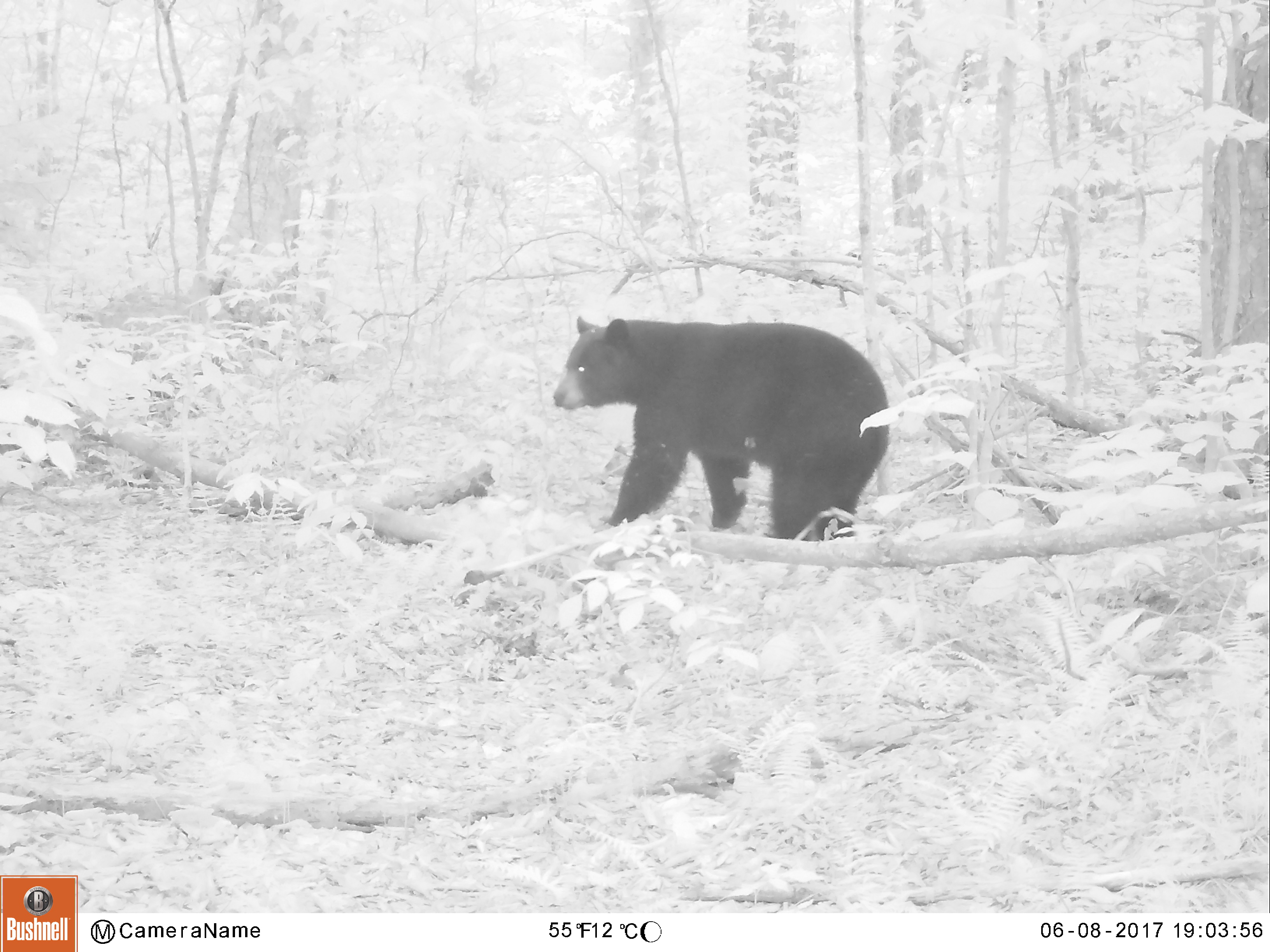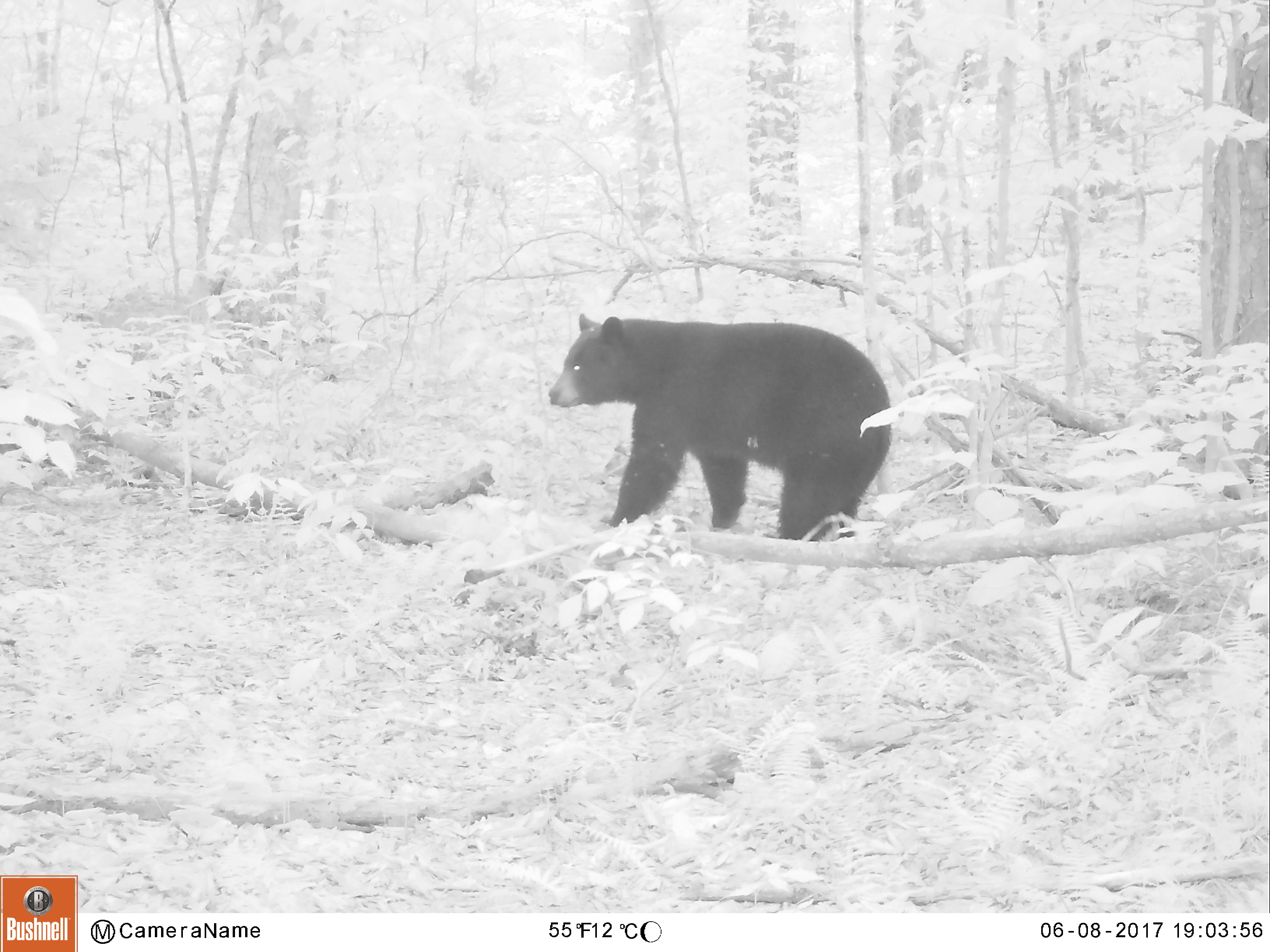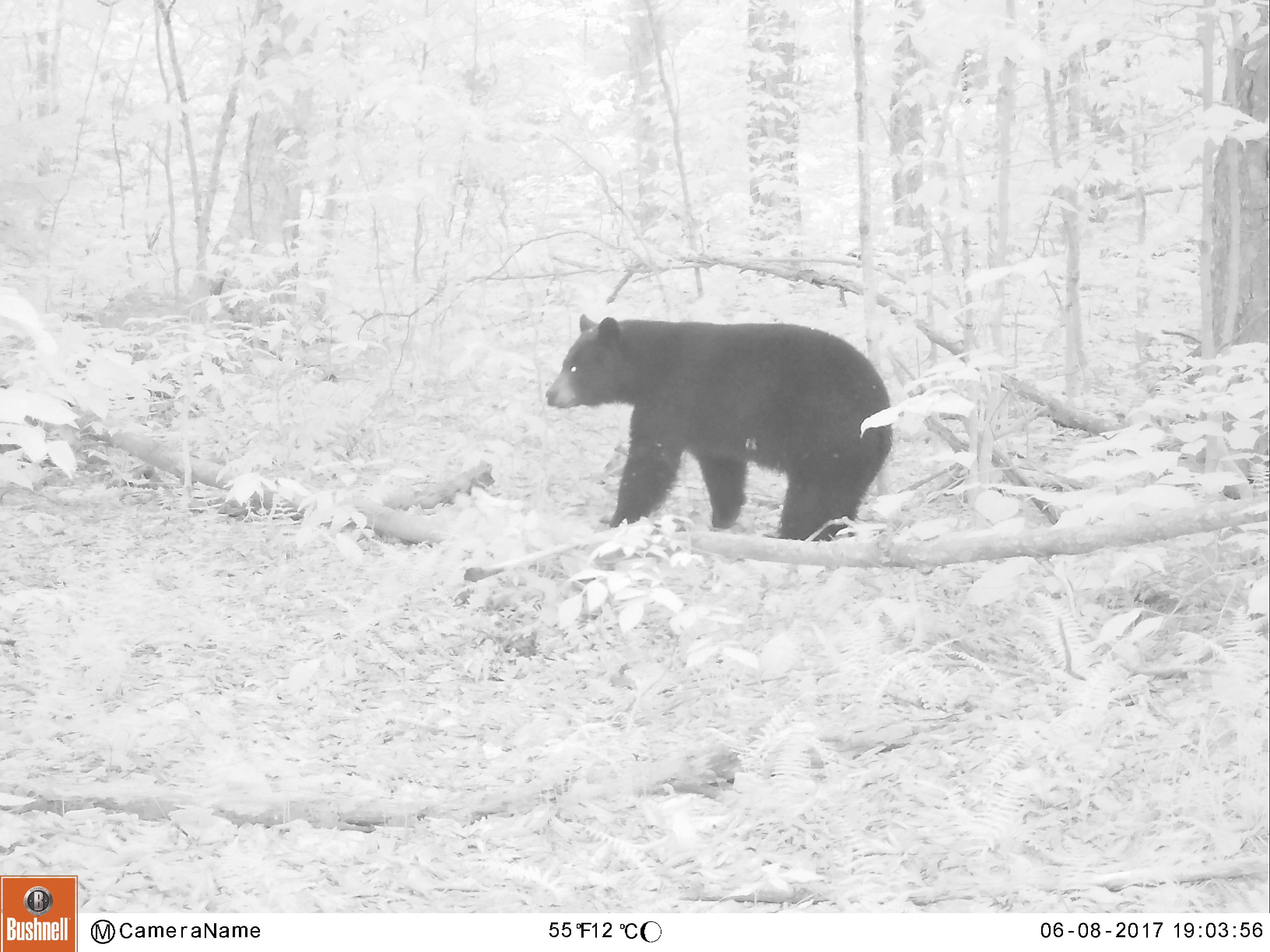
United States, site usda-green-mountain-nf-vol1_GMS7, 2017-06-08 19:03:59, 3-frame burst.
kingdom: Animalia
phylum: Chordata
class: Mammalia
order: Carnivora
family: Ursidae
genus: Ursus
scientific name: Ursus americanus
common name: black bear